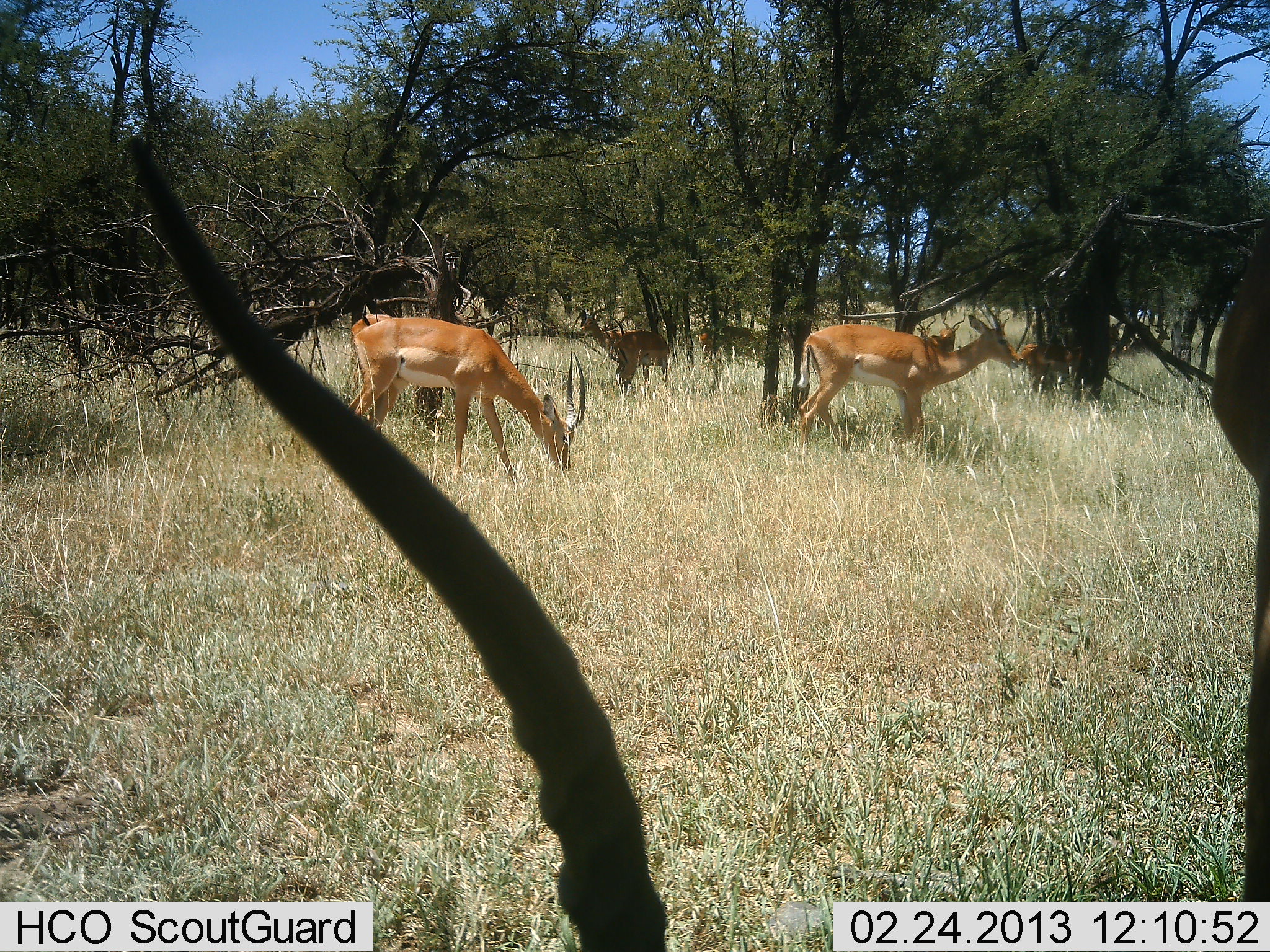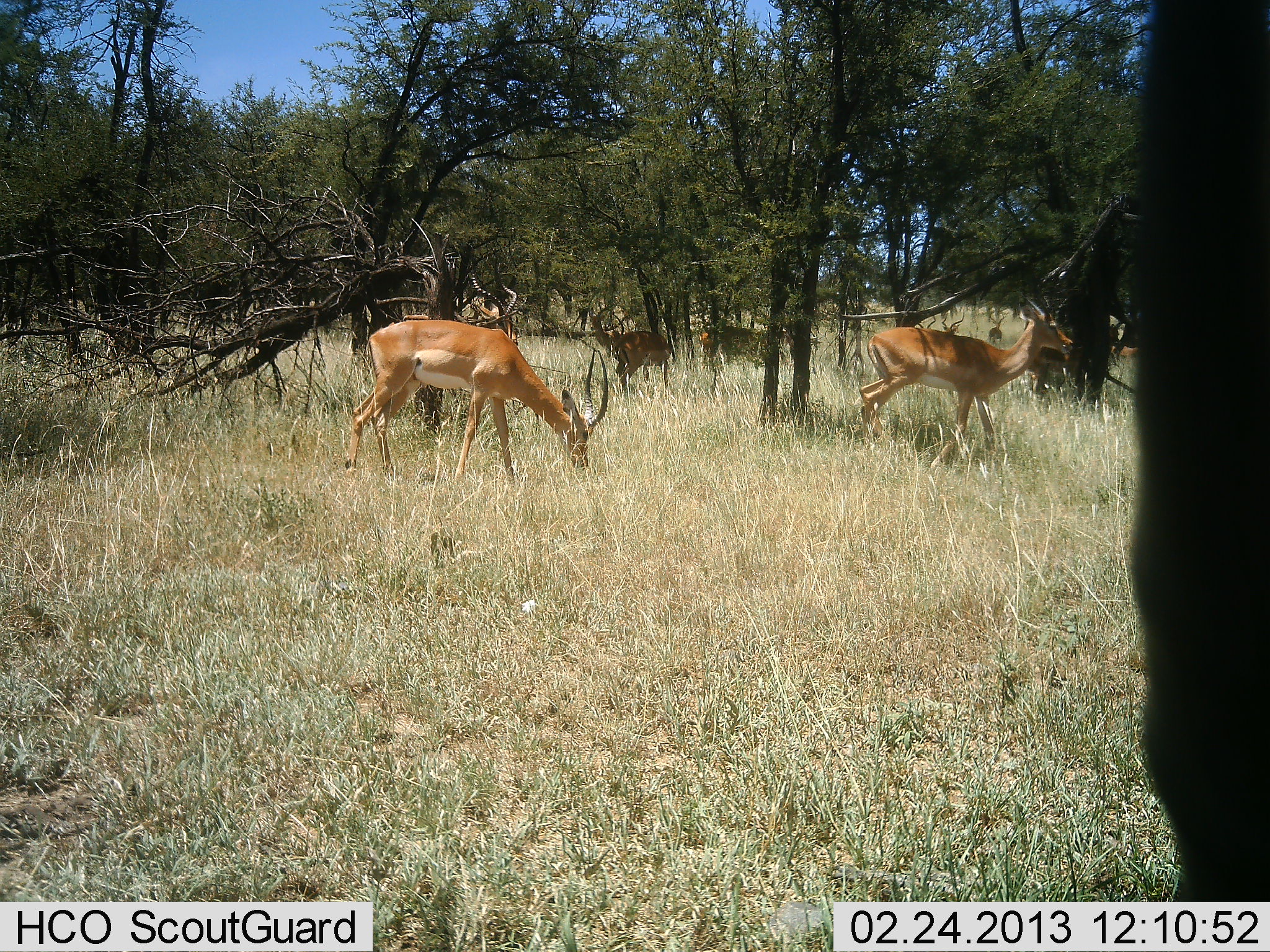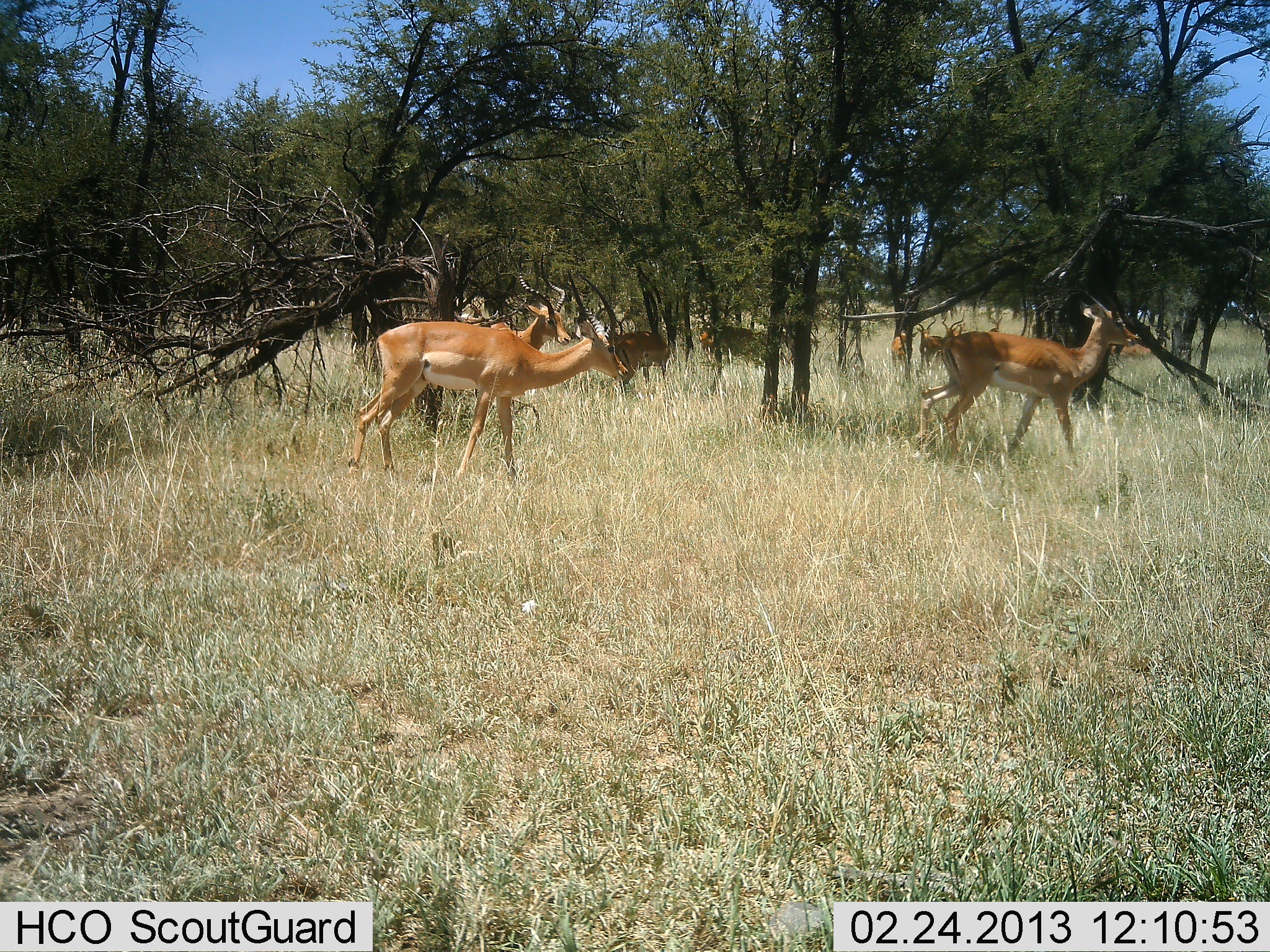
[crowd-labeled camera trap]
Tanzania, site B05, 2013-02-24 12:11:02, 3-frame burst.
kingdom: Animalia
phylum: Chordata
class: Mammalia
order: Artiodactyla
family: Bovidae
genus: Aepyceros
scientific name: Aepyceros melampus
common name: impala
Impala (Aepyceros melampus), count 7. Behavior (volunteer vote fractions): standing 37%, resting 4%, moving 48%, interacting 4%. Young present (vote fraction): 0%. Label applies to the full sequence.